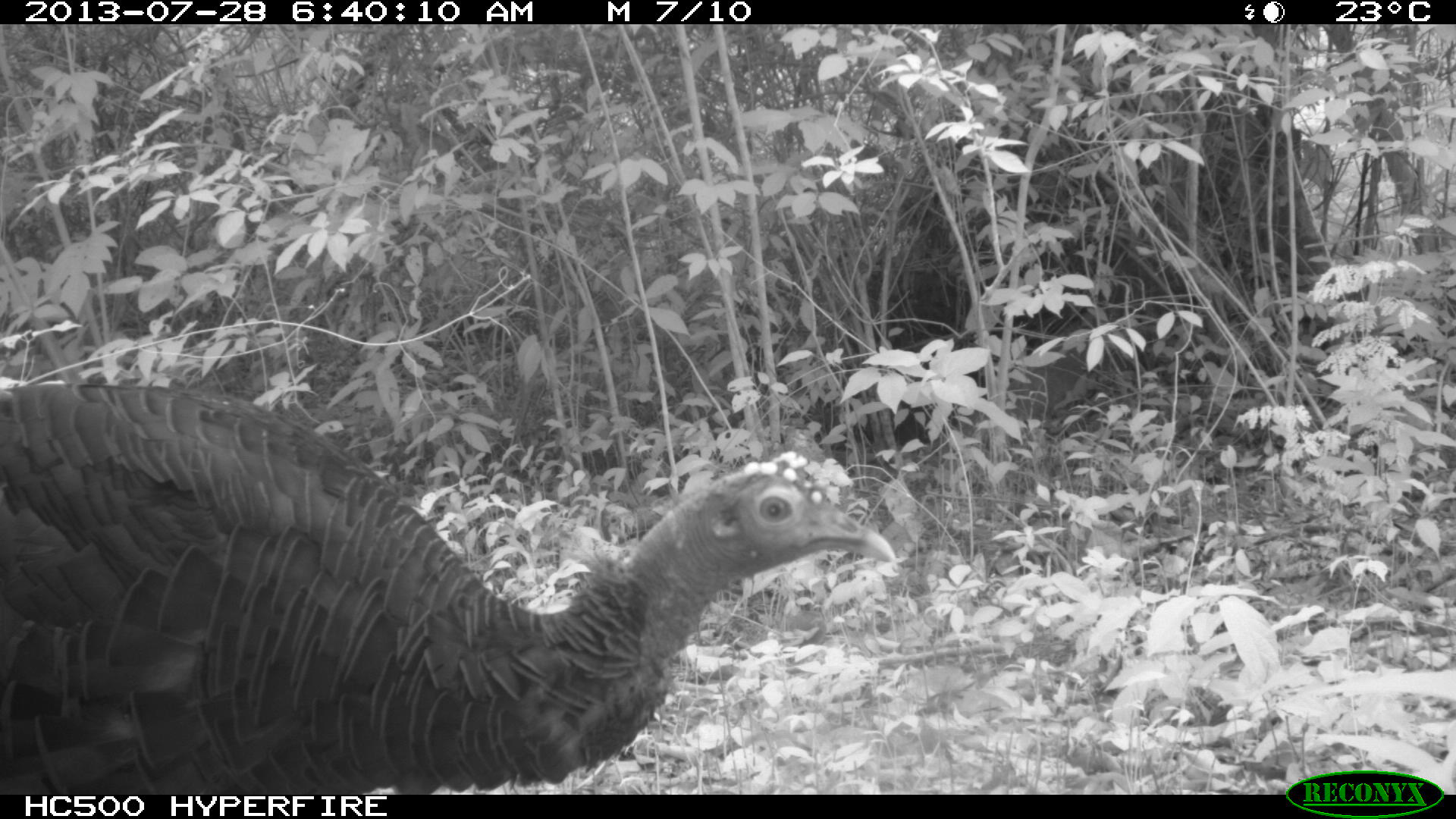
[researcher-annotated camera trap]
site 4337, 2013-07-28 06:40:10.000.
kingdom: Animalia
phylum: Chordata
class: Aves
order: Galliformes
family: Phasianidae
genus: Meleagris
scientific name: Meleagris ocellata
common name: ocellated turkey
Meleagris ocellata (ocellated turkey), count 1.